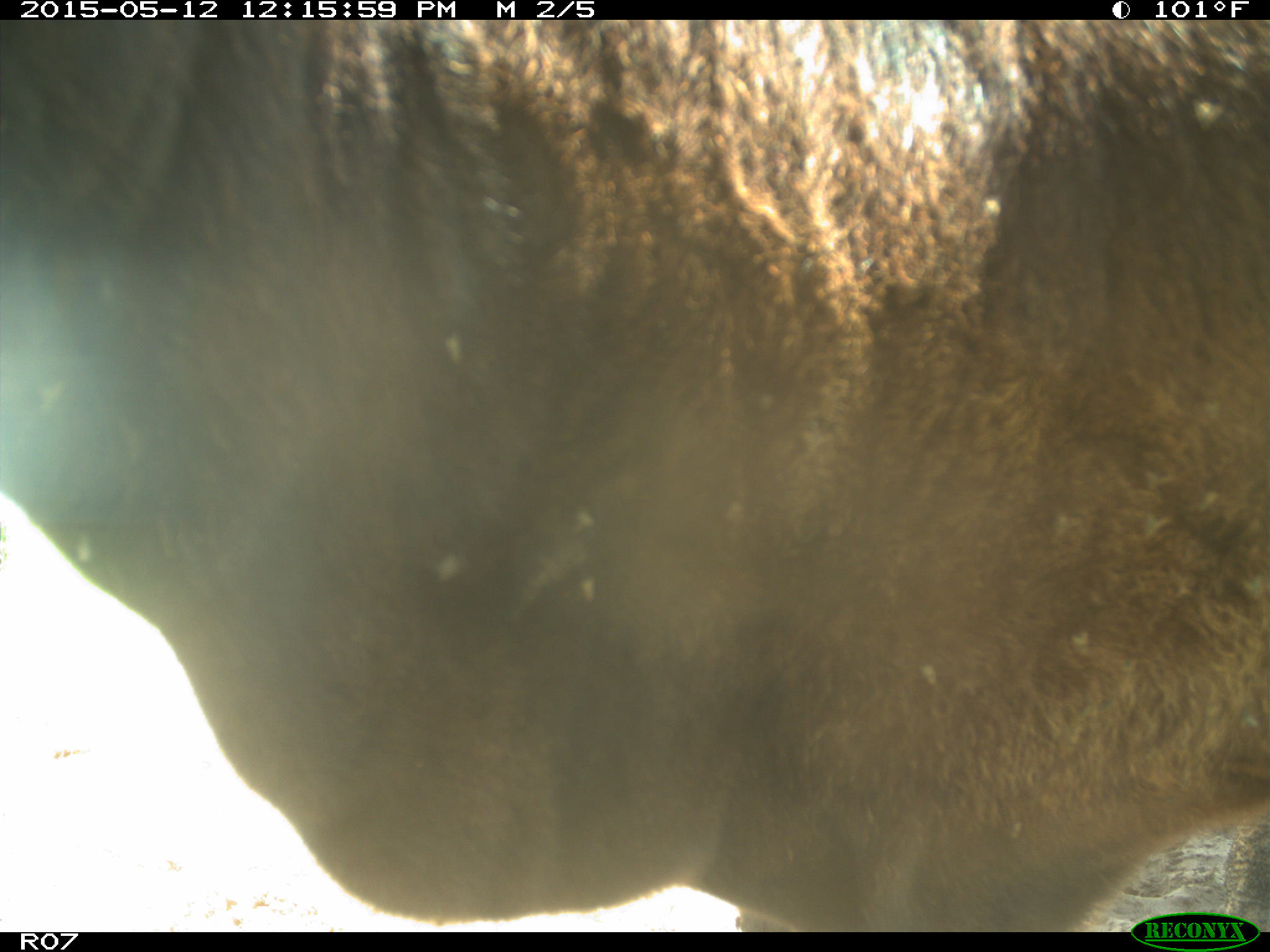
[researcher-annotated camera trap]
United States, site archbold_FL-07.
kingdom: Animalia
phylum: Chordata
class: Mammalia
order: Artiodactyla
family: Bovidae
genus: Bos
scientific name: Bos taurus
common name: domestic cow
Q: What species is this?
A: Bos taurus (domestic cow).